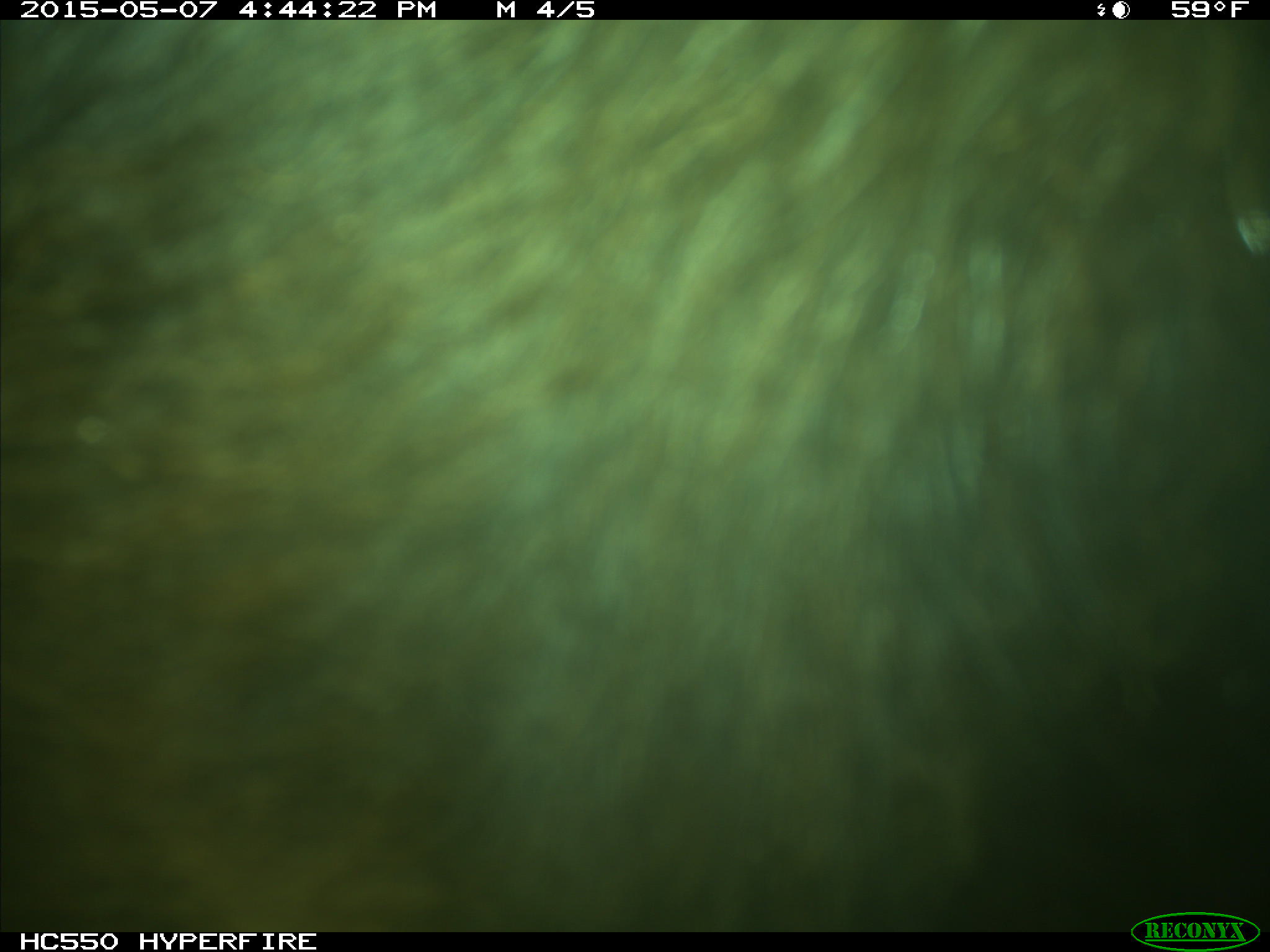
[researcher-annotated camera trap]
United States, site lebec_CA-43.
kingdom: Animalia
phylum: Chordata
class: Mammalia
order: Artiodactyla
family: Bovidae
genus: Bos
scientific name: Bos taurus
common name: domestic cow